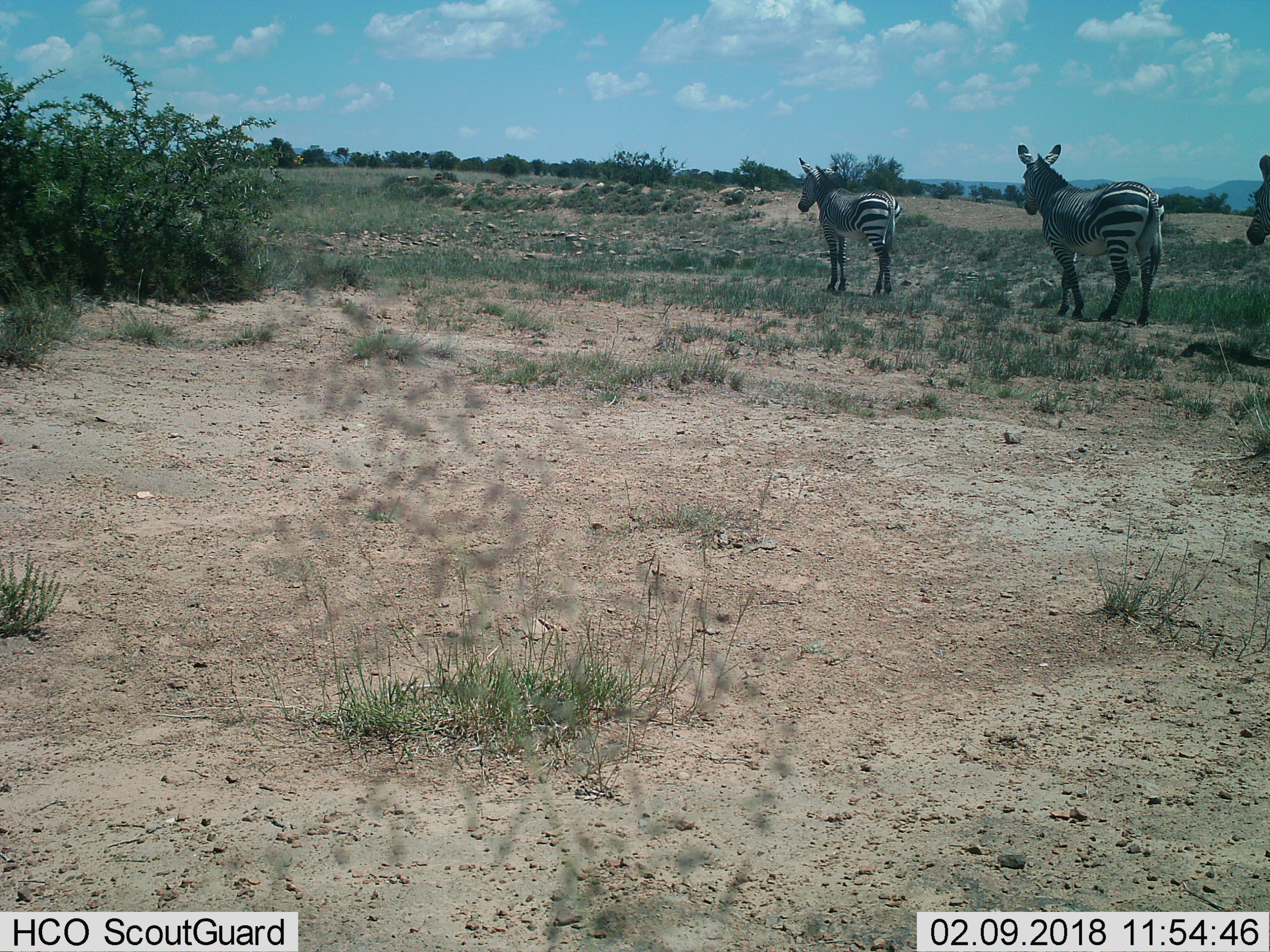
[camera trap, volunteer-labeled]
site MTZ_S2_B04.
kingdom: Animalia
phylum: Chordata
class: Mammalia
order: Perissodactyla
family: Equidae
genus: Equus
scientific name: Equus zebra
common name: mountain zebra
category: zebramountain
Zebramountain (mountain zebra) (Equus zebra), count 3. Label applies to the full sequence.